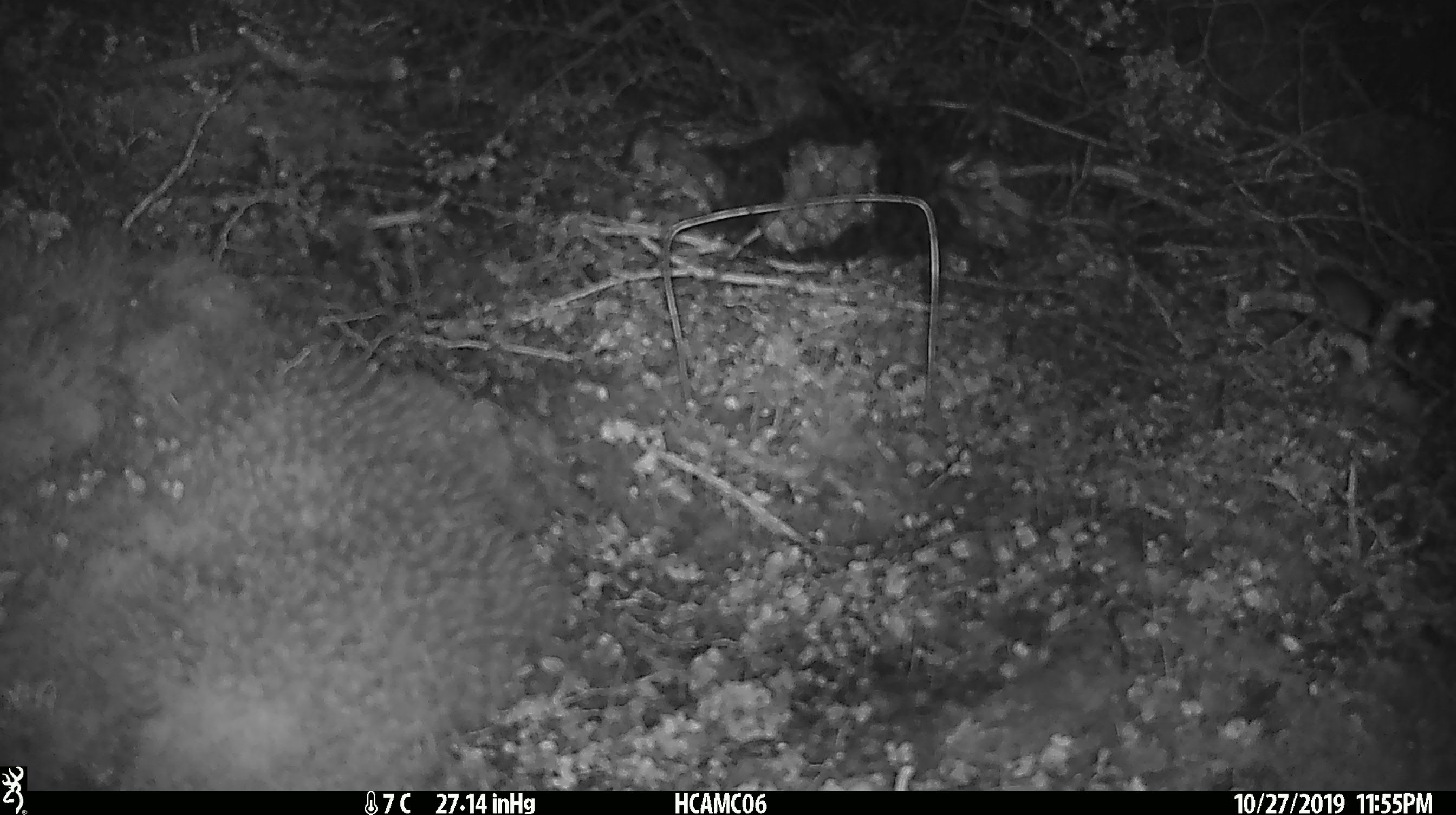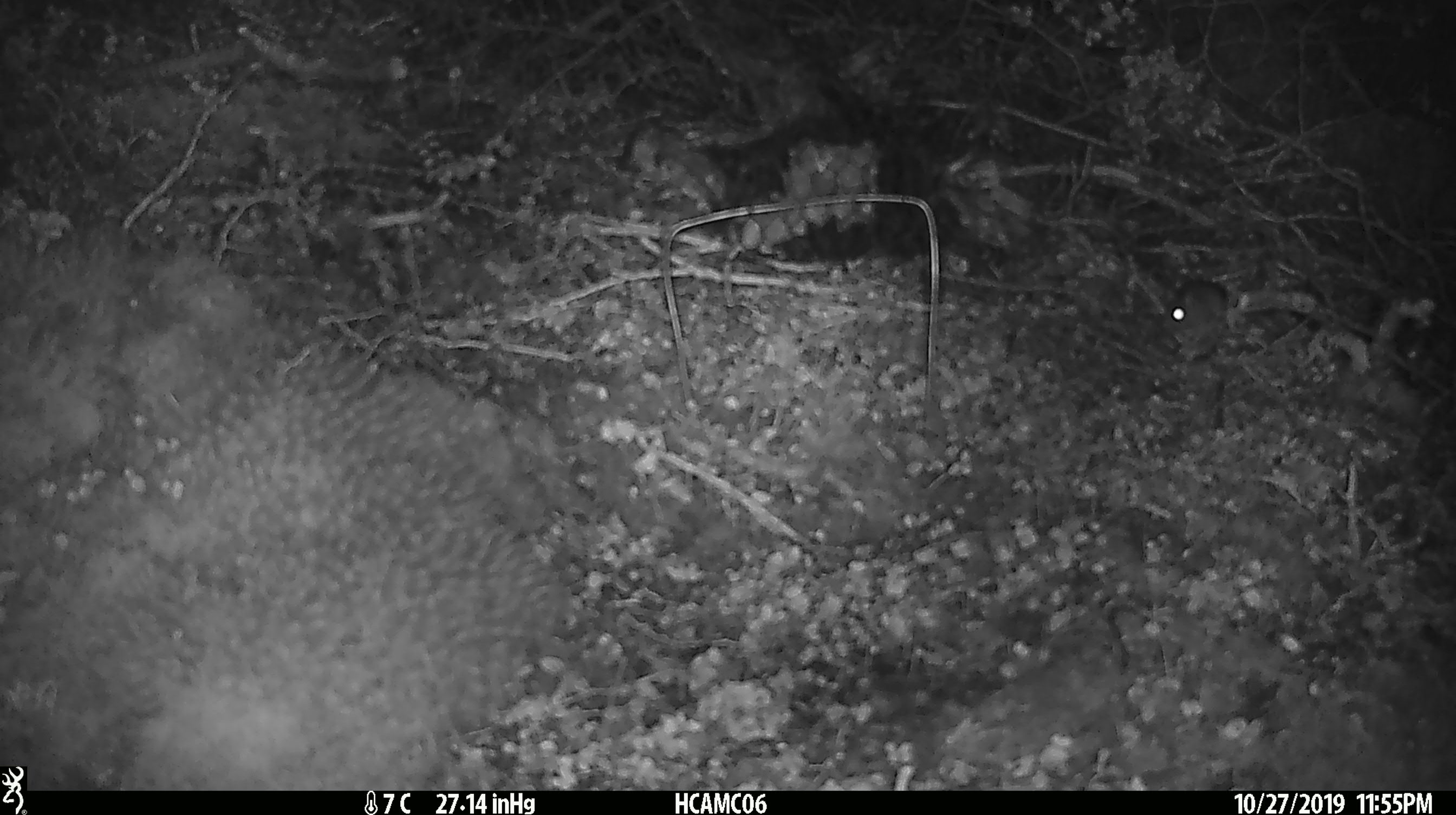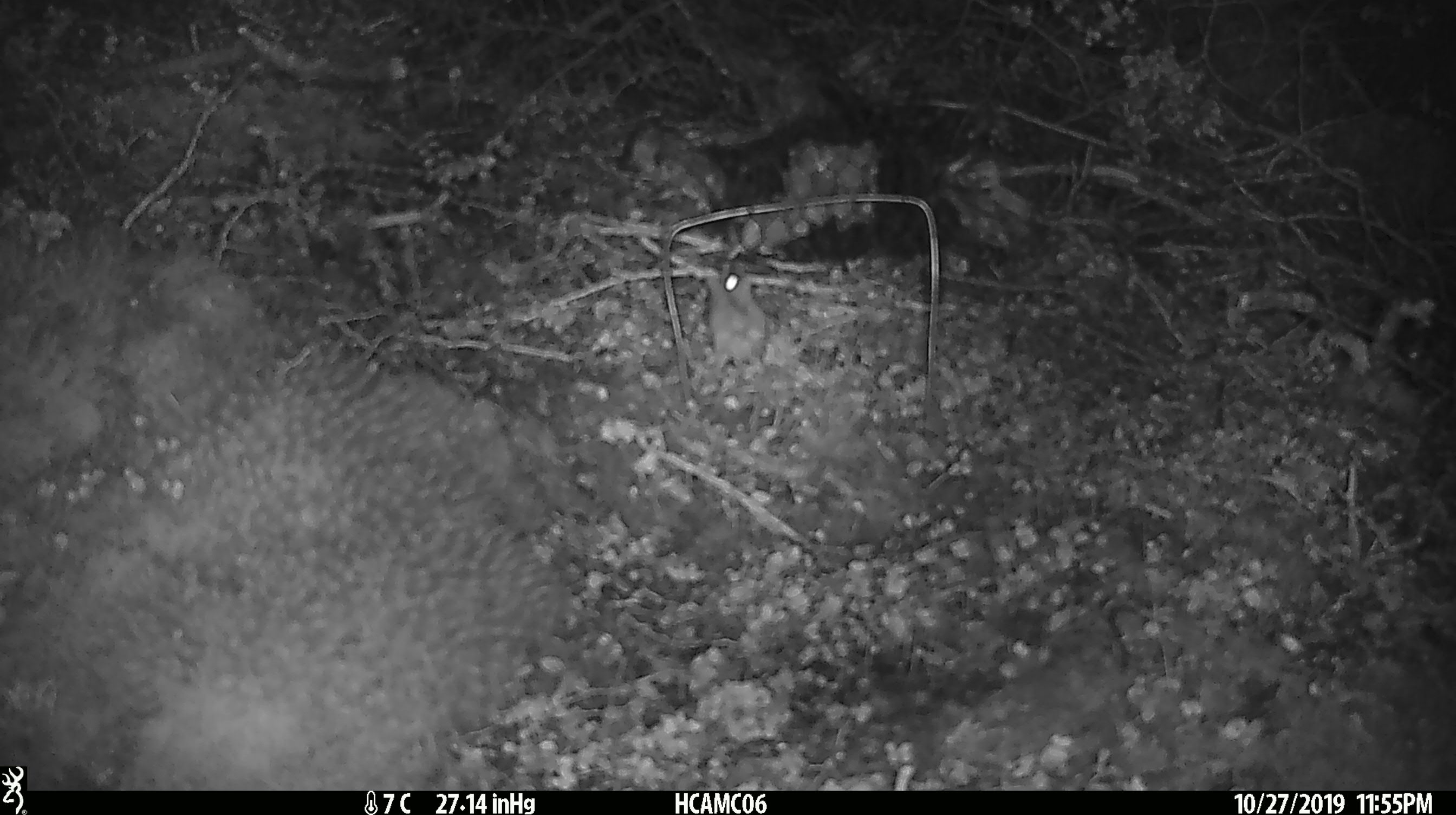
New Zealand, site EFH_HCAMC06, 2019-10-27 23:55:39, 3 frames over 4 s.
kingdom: Animalia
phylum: Chordata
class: Mammalia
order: Rodentia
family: Muridae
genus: Mus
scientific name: Mus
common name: mouse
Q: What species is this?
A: Mouse (Mus).